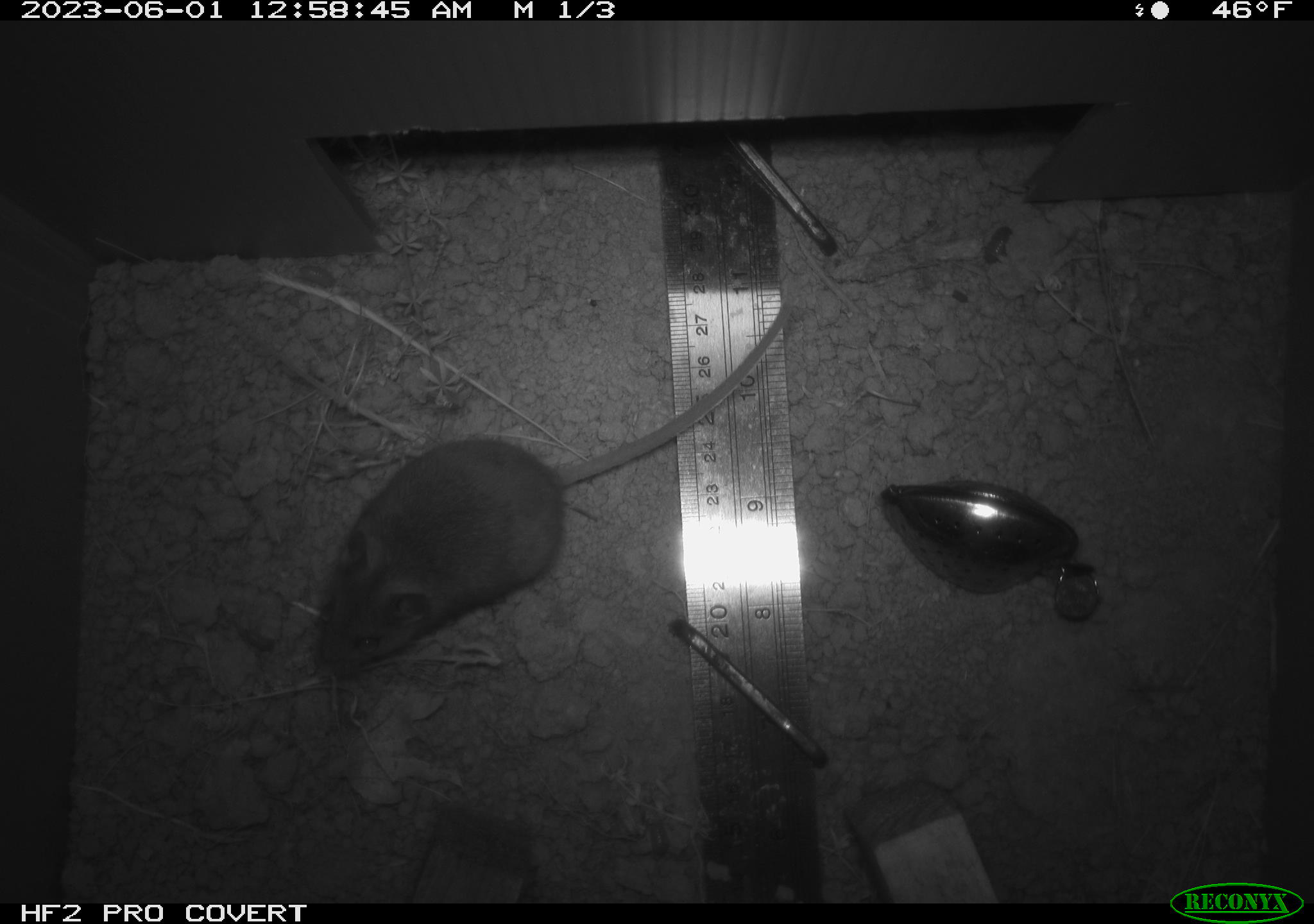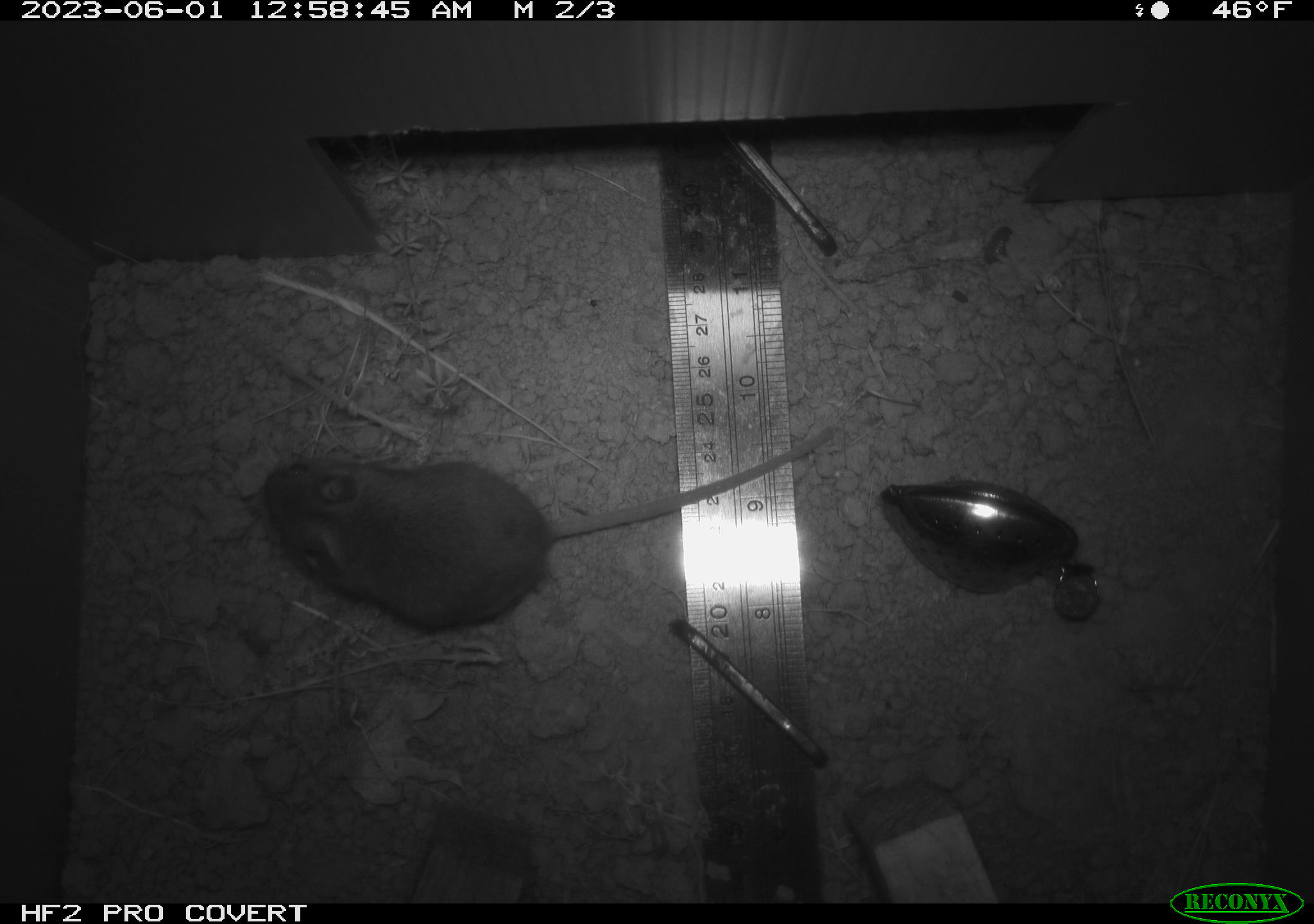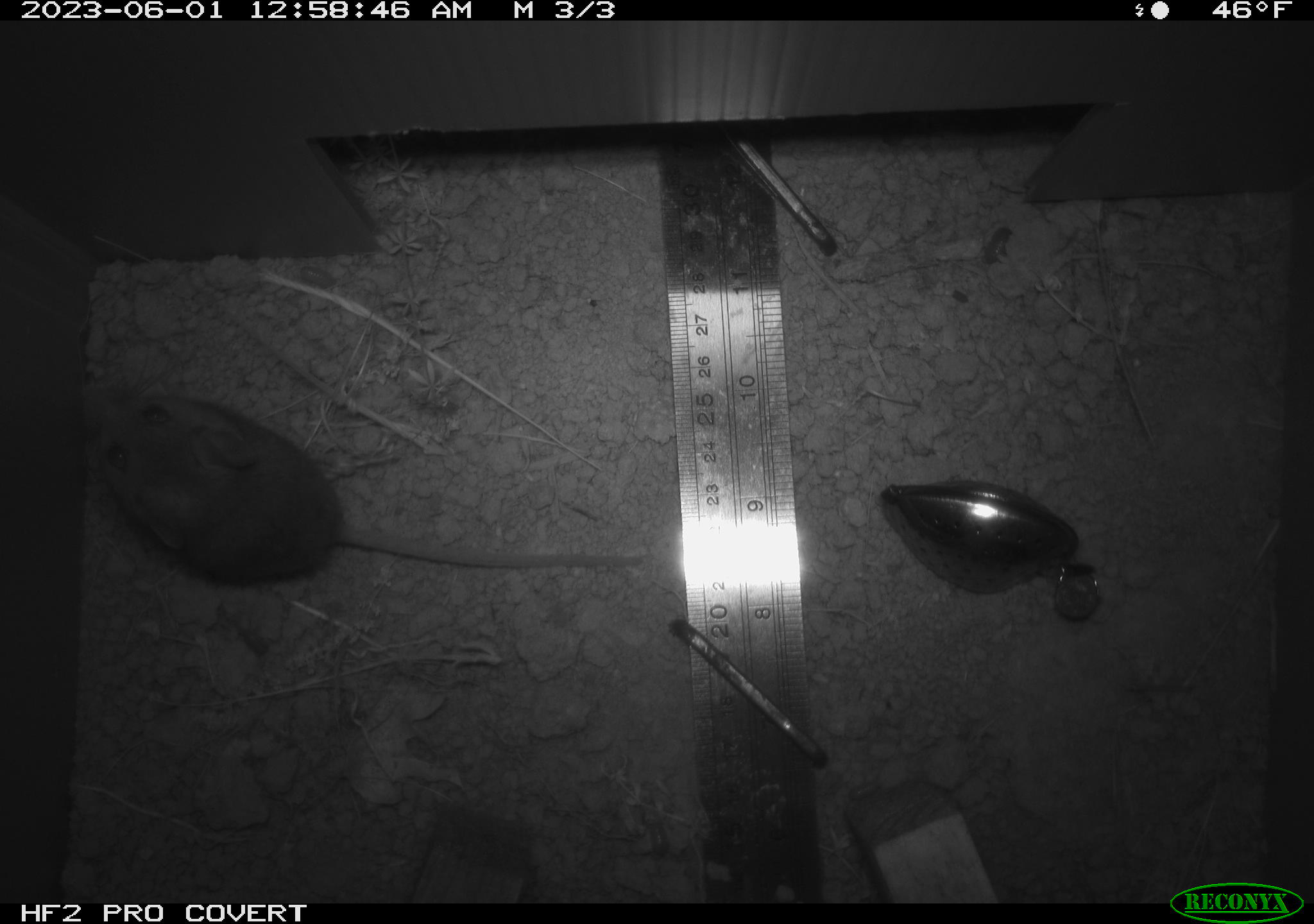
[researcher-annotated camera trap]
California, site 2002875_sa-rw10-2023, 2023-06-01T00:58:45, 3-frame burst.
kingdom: Animalia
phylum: Chordata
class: Mammalia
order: Rodentia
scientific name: Rodentia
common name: mouse species